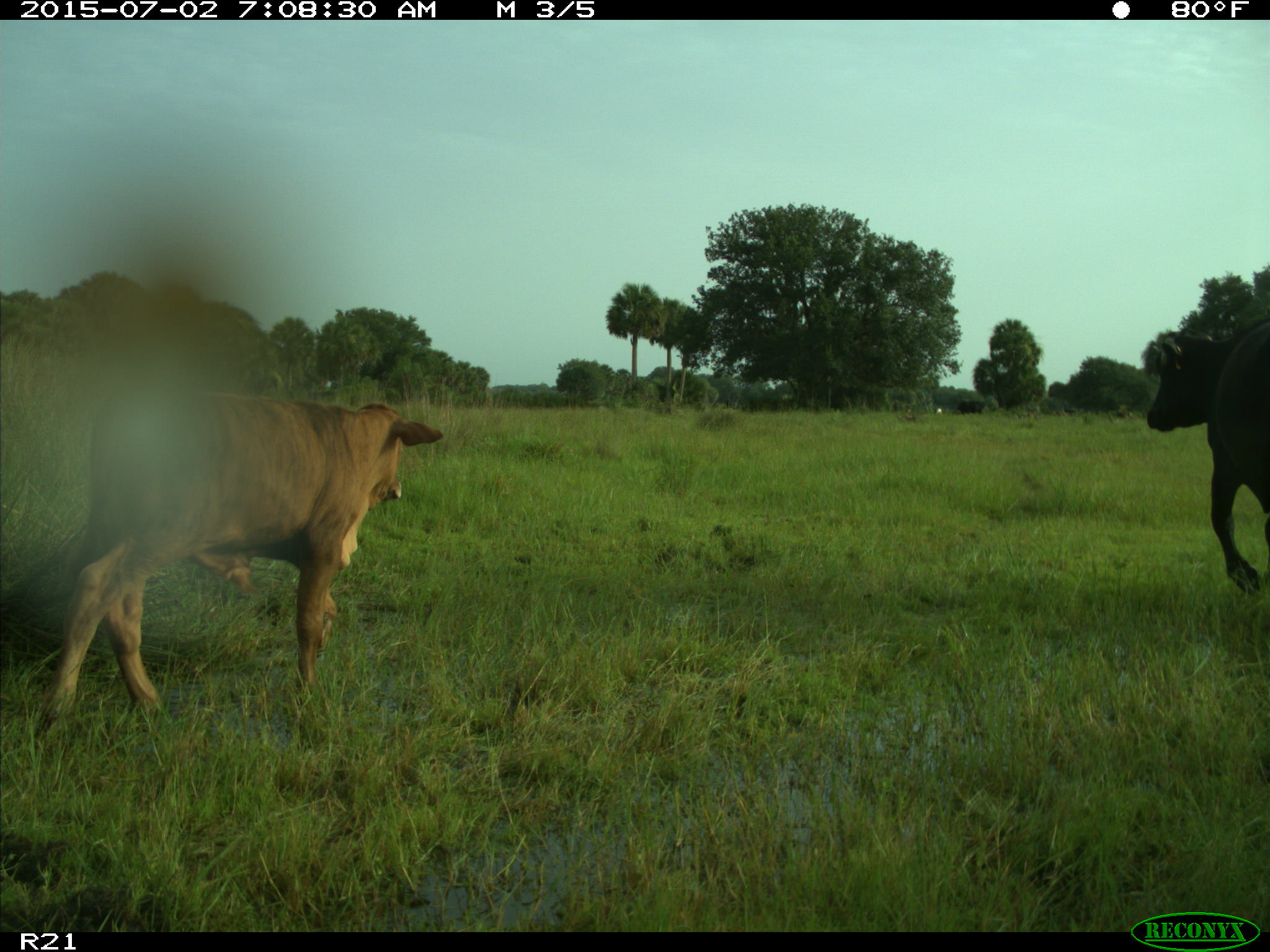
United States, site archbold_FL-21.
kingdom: Animalia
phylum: Chordata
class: Mammalia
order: Artiodactyla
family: Bovidae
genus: Bos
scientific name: Bos taurus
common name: domestic cow